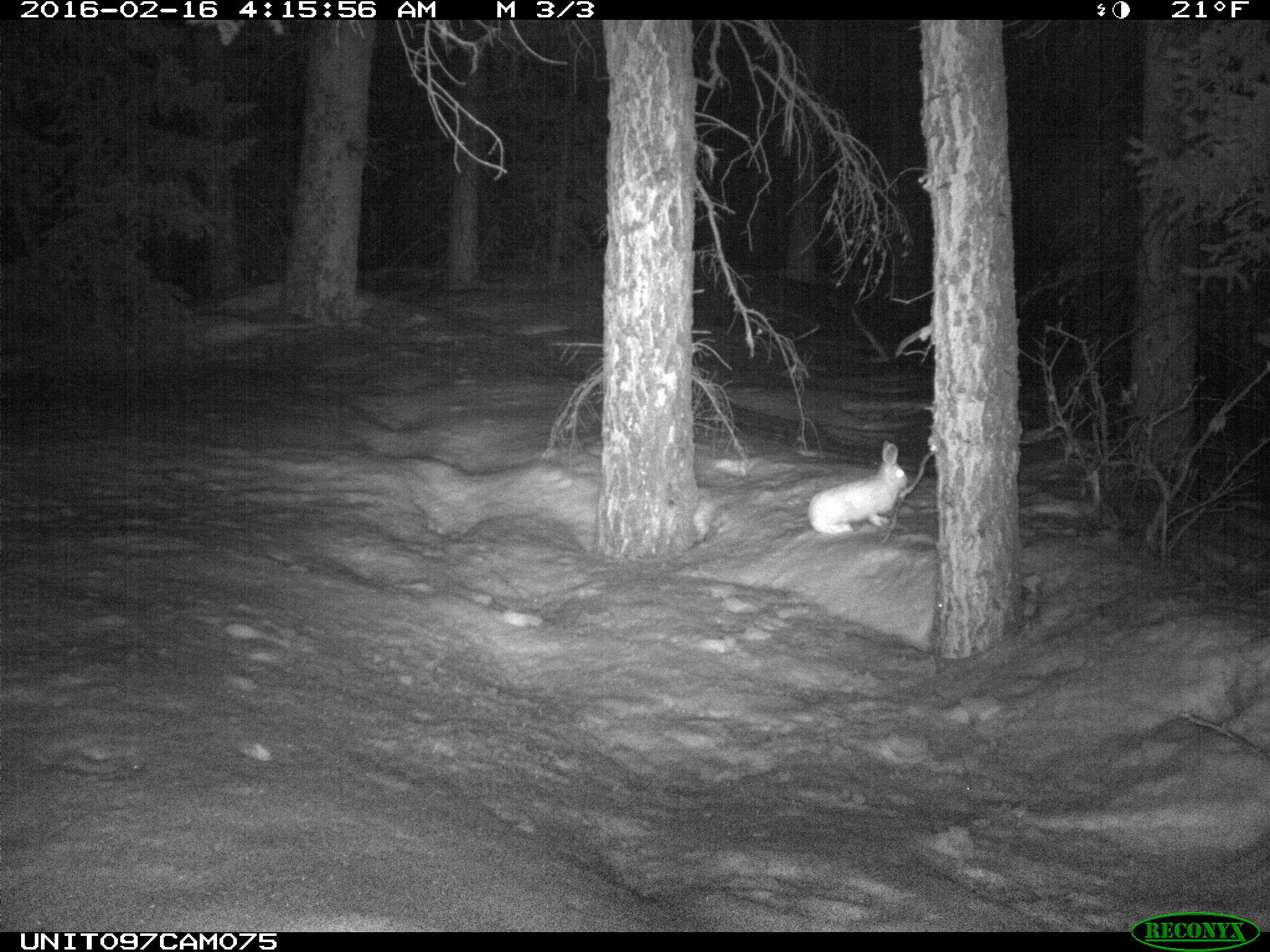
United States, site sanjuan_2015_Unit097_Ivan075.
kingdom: Animalia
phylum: Chordata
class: Mammalia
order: Lagomorpha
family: Leporidae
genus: Lepus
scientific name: Lepus americanus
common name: snowshoe hare